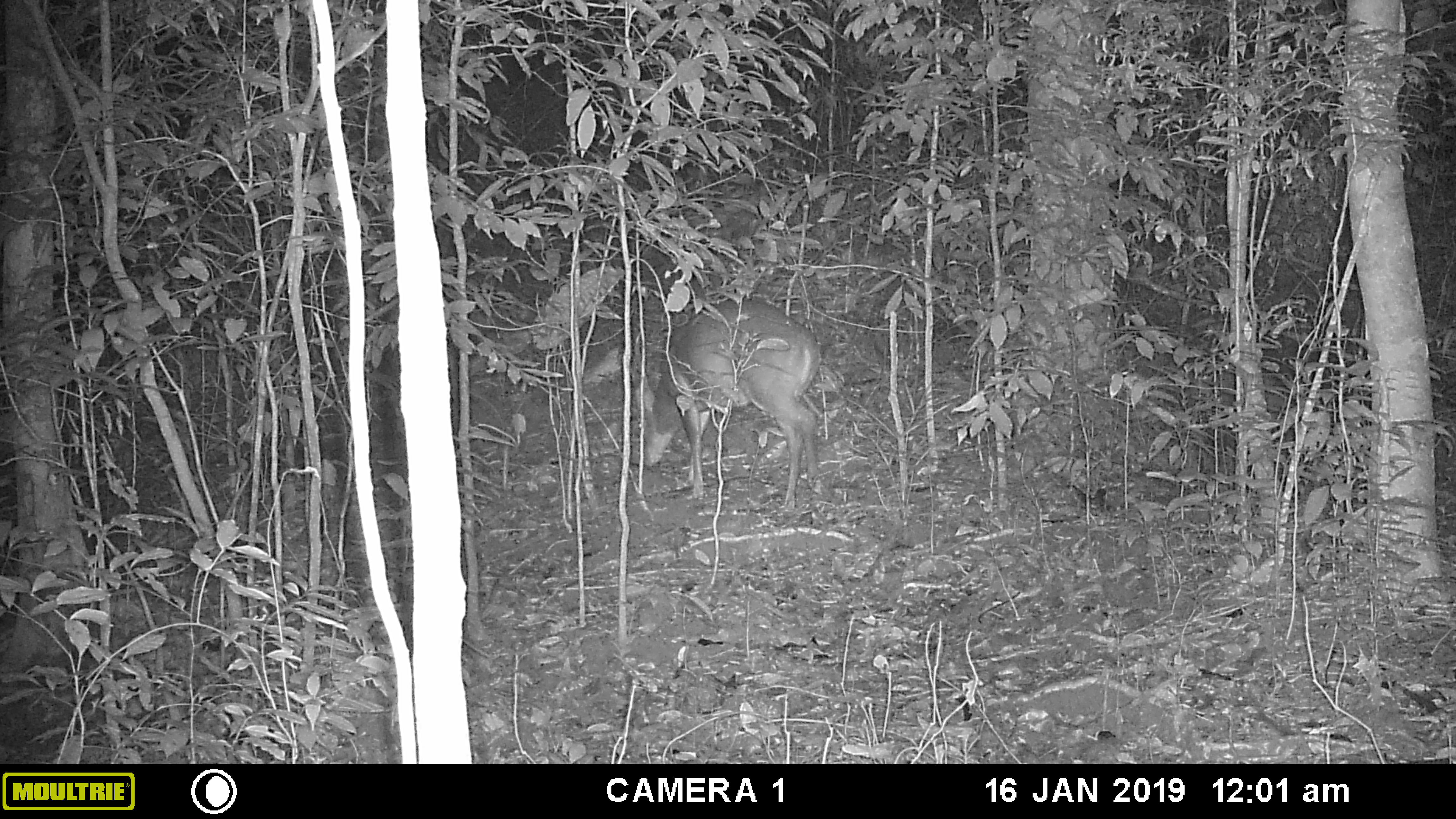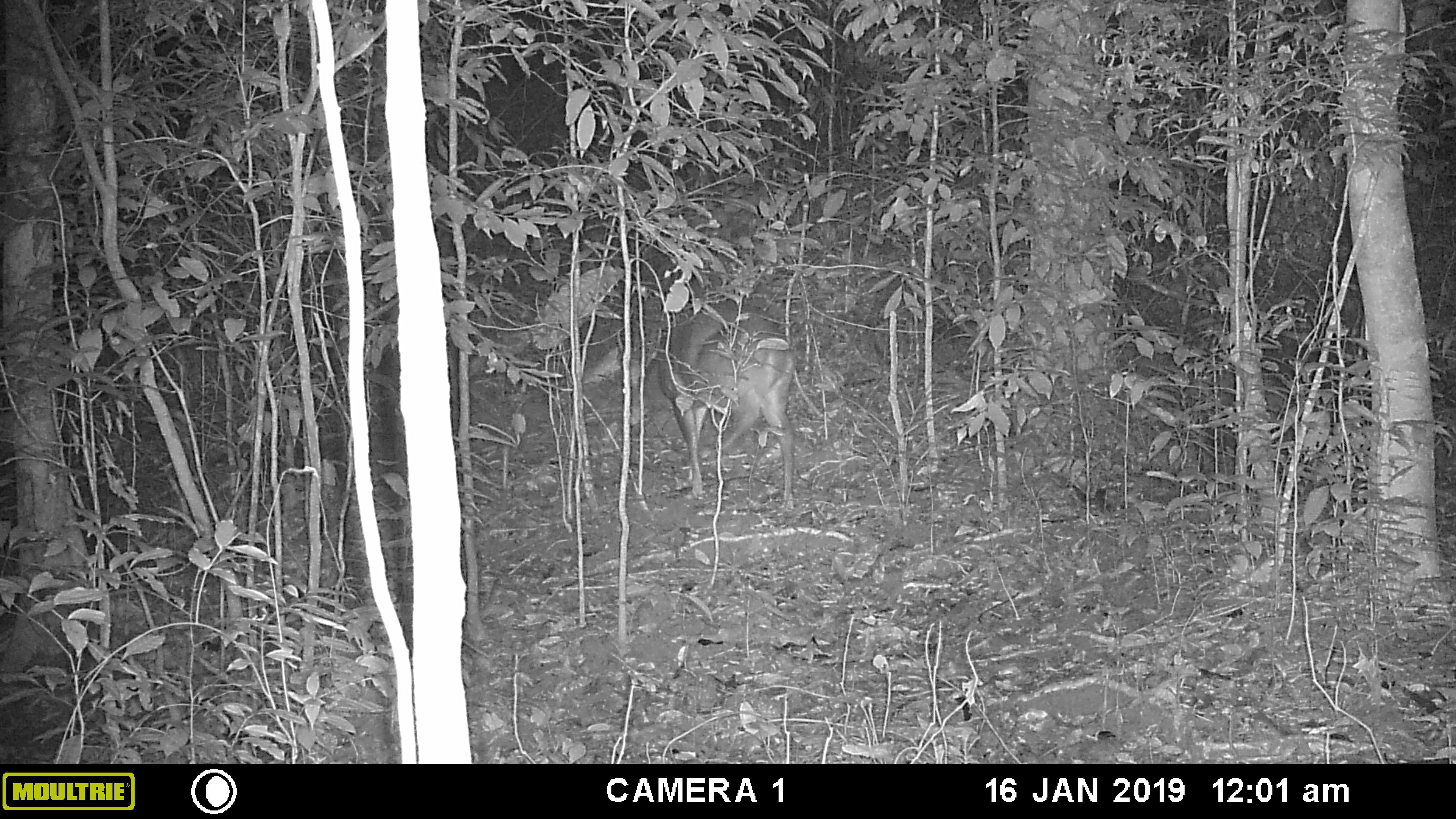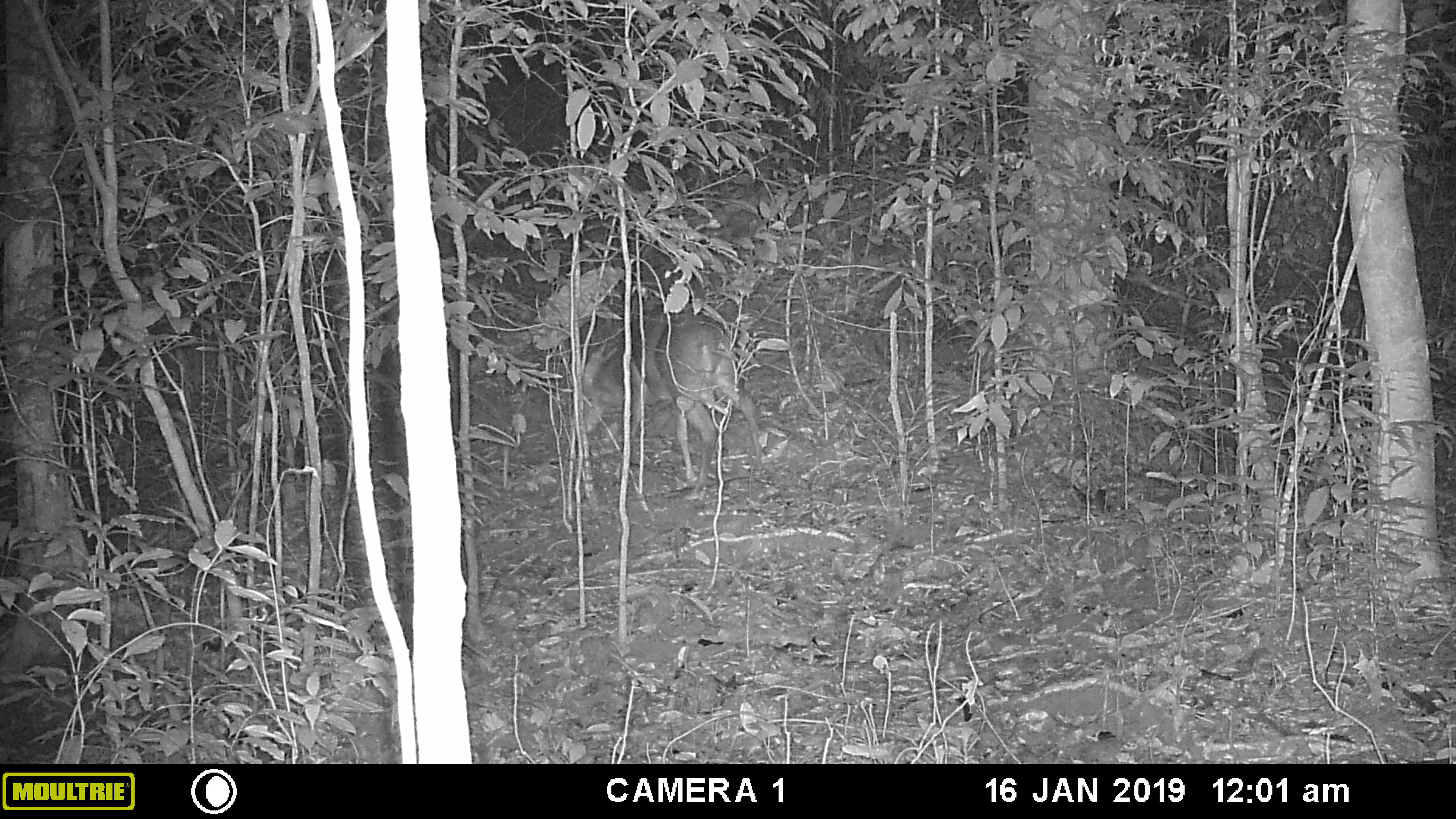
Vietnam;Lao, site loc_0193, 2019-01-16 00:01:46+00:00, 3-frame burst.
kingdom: Animalia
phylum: Chordata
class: Mammalia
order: Artiodactyla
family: Cervidae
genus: Muntiacus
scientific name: Muntiacus vuquangensis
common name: large-antlered muntjac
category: large antlered muntjac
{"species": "large antlered muntjac (large-antlered muntjac) (Muntiacus vuquangensis)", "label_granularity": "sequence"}